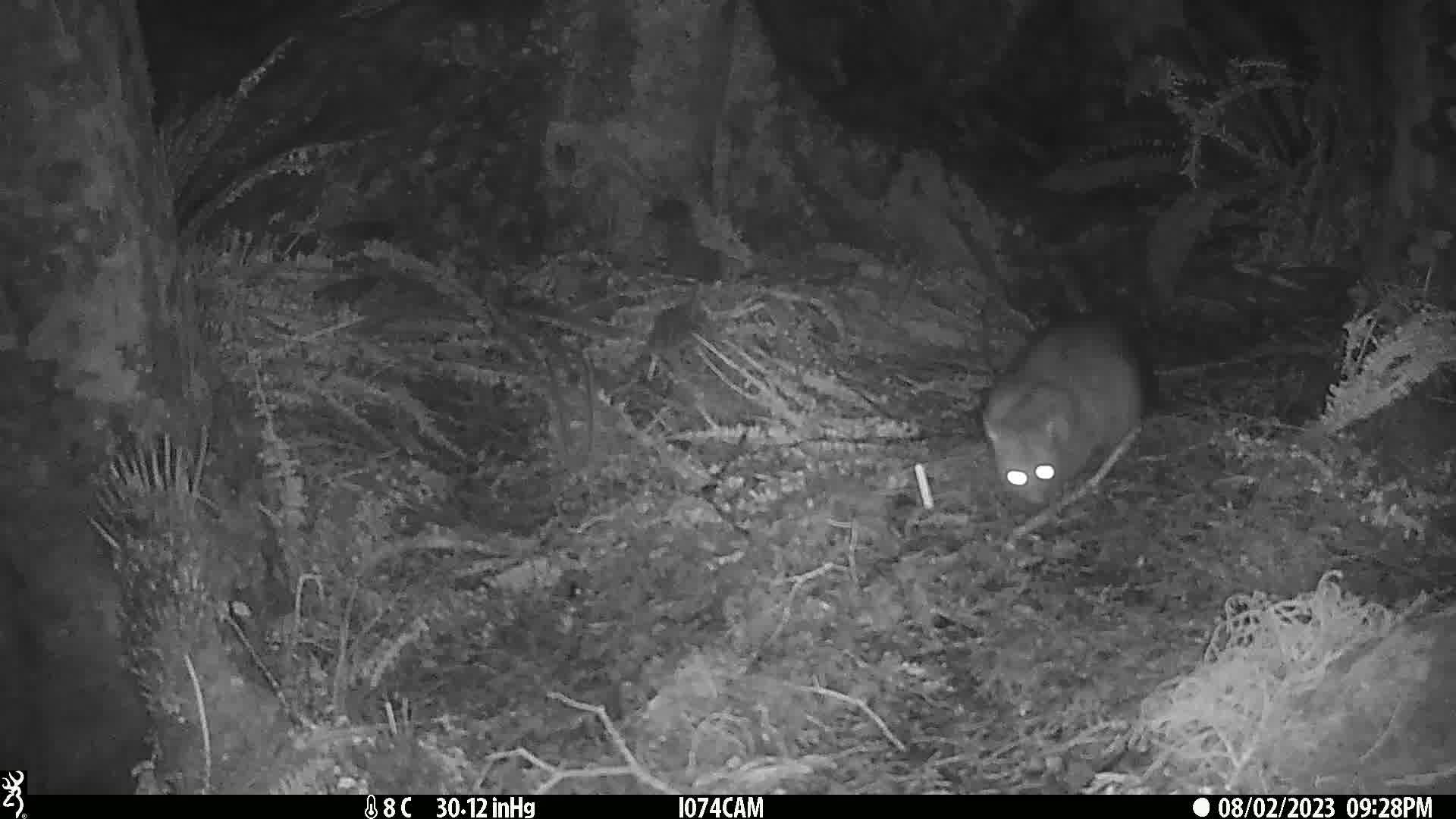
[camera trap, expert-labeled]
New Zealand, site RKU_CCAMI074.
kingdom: Animalia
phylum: Chordata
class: Mammalia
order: Diprotodontia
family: Phalangeridae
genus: Trichosurus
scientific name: Trichosurus vulpecula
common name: common brushtail possum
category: possum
Possum (common brushtail possum) (Trichosurus vulpecula).